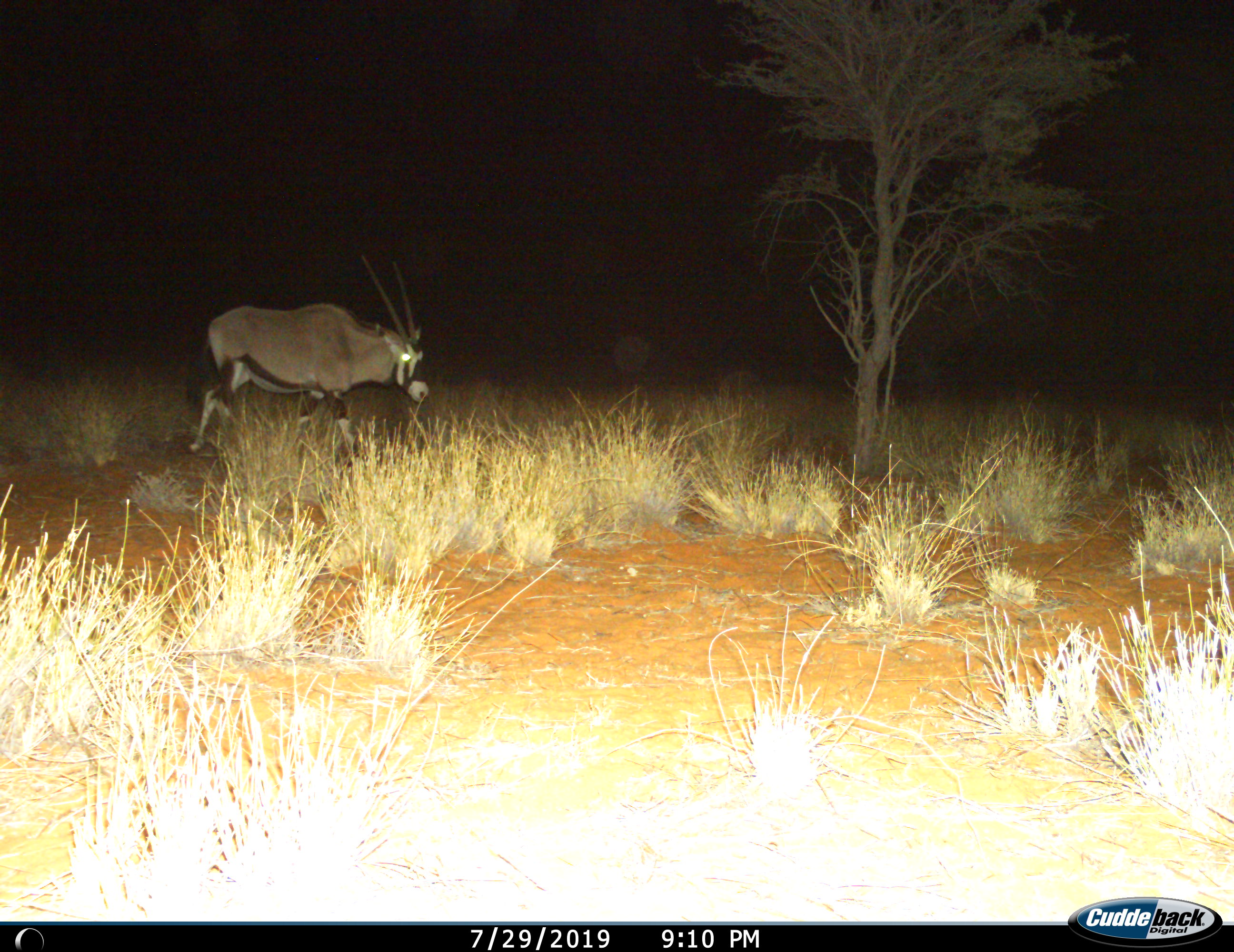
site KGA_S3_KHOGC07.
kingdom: Animalia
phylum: Chordata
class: Mammalia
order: Artiodactyla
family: Bovidae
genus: Oryx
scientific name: Oryx gazella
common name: gemsbok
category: oryx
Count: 1.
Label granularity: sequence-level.